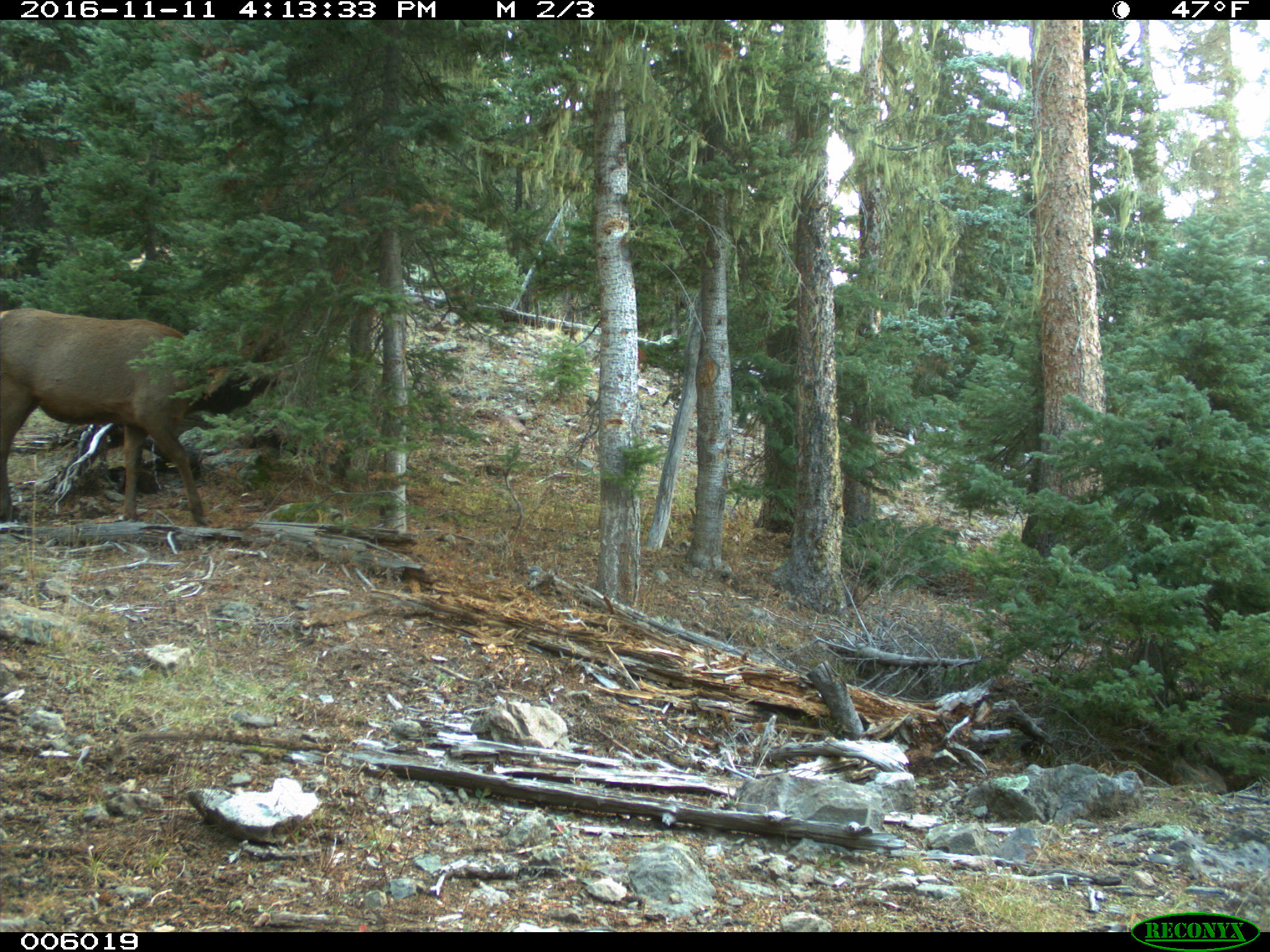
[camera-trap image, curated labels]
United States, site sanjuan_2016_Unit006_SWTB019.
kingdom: Animalia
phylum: Chordata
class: Mammalia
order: Artiodactyla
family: Cervidae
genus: Cervus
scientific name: Cervus elaphus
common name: red deer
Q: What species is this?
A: Cervus elaphus (red deer).